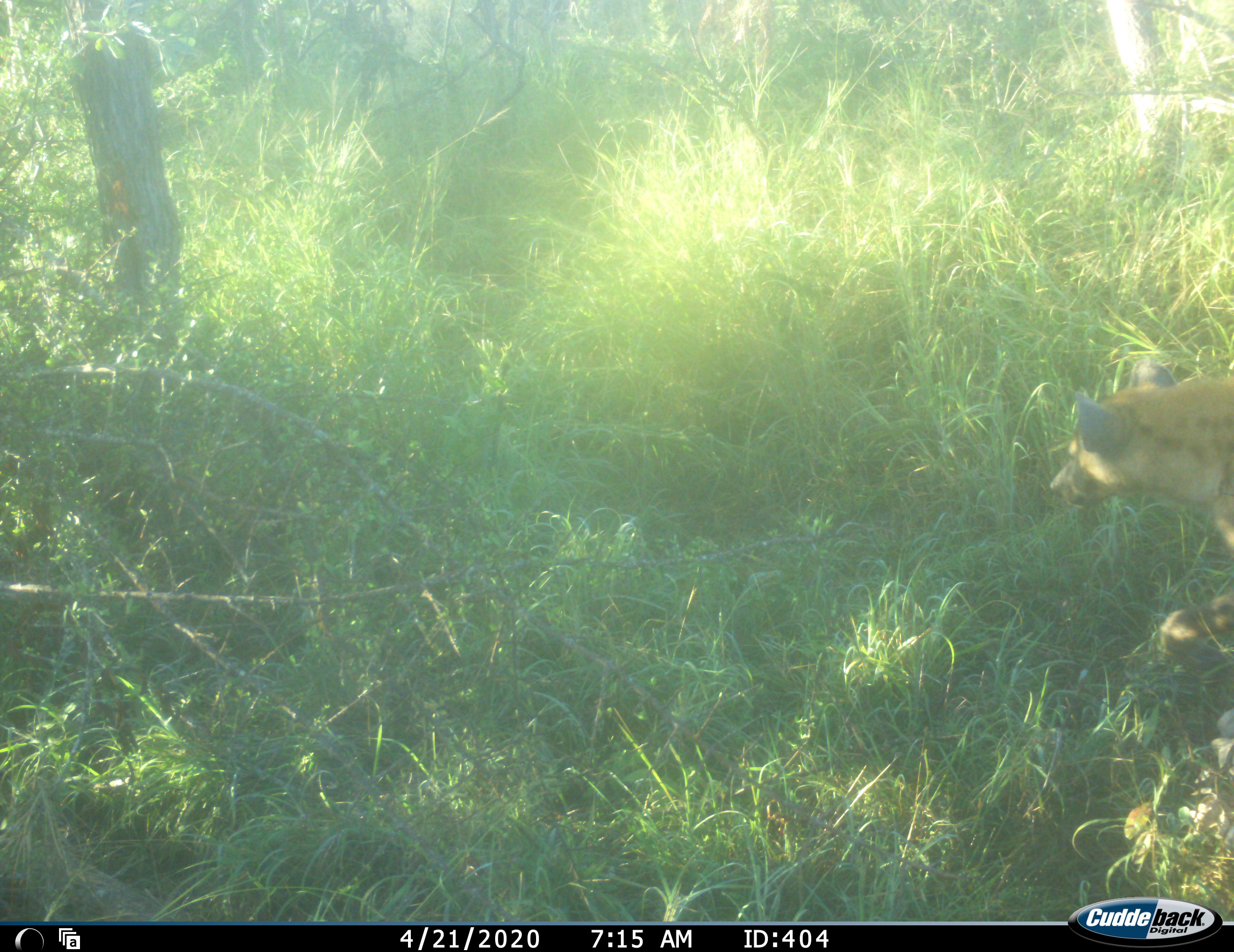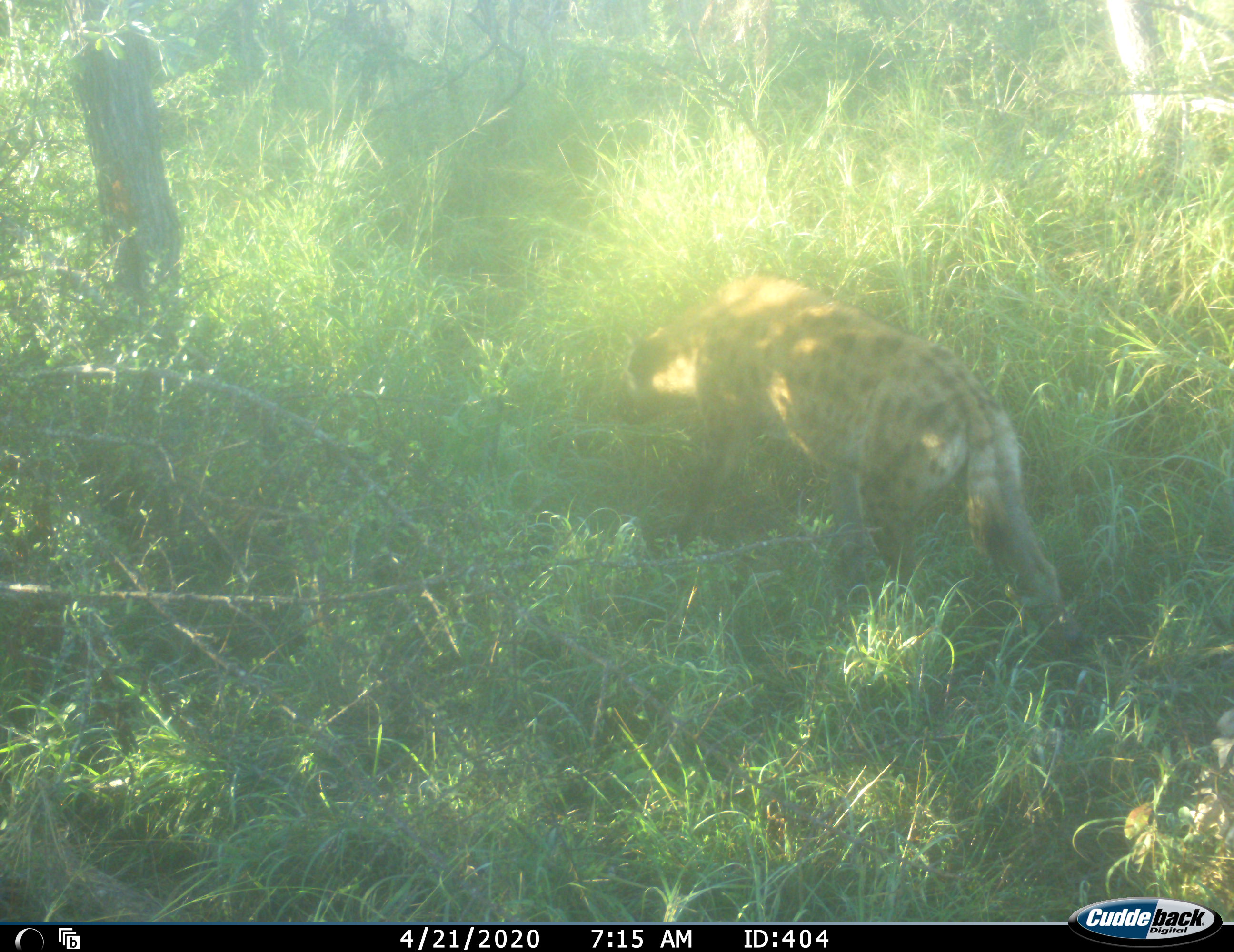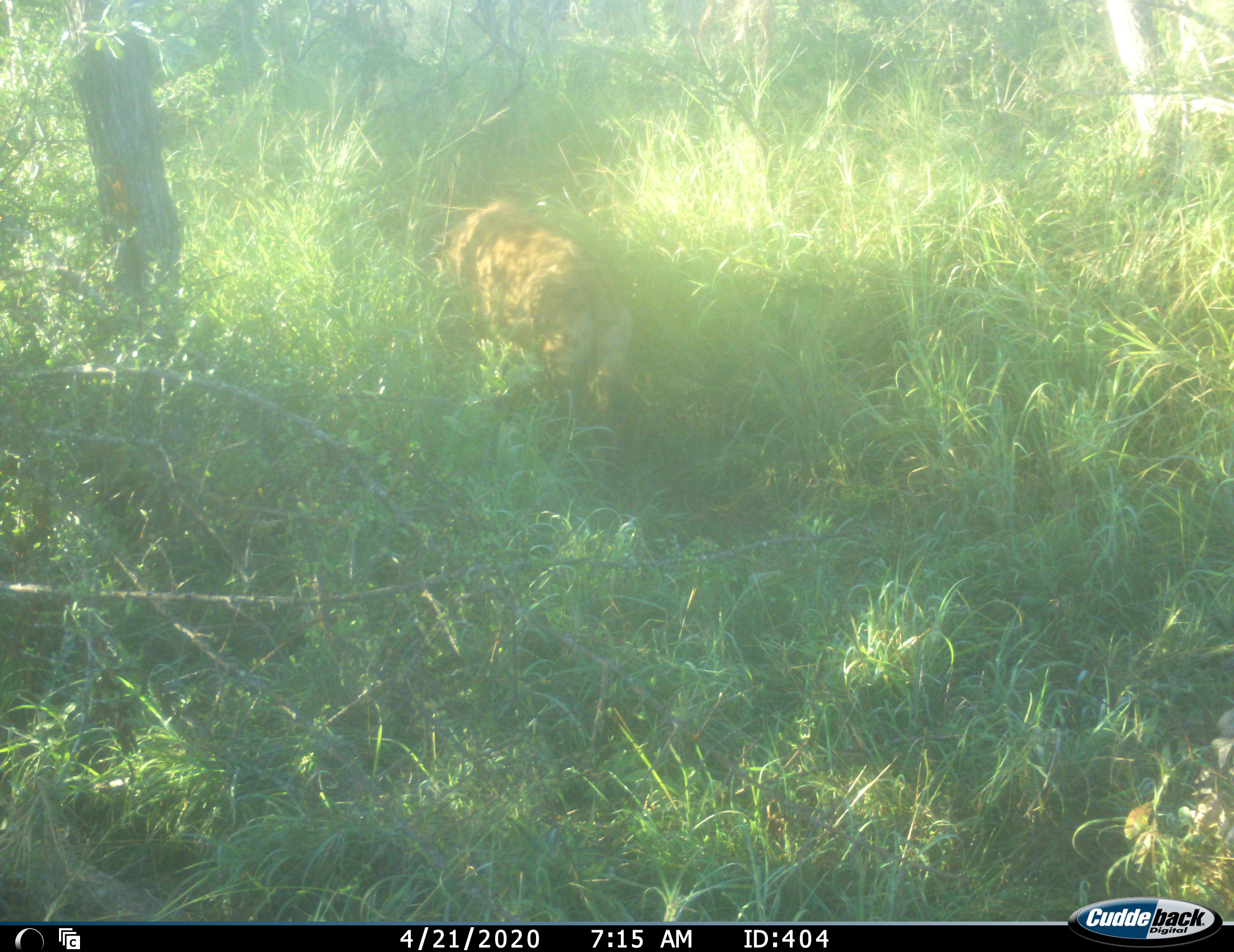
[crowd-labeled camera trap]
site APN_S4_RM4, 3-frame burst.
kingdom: Animalia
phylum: Chordata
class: Mammalia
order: Carnivora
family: Hyaenidae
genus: Crocuta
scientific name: Crocuta crocuta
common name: spotted hyena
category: hyenaspotted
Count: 1.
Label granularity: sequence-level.